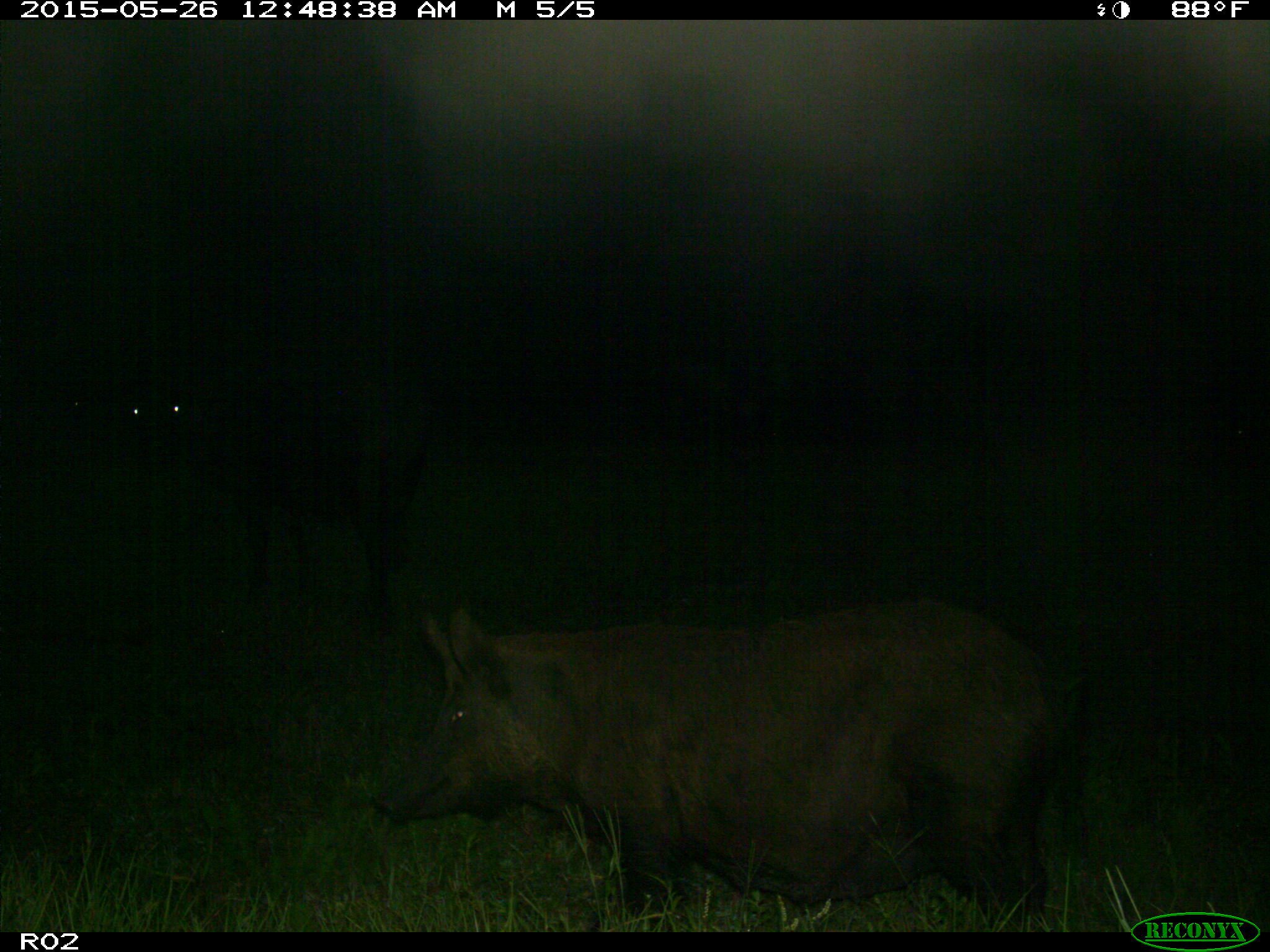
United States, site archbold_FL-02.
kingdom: Animalia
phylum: Chordata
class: Mammalia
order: Artiodactyla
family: Suidae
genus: Sus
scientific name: Sus scrofa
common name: wild boar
Sus scrofa (wild boar).